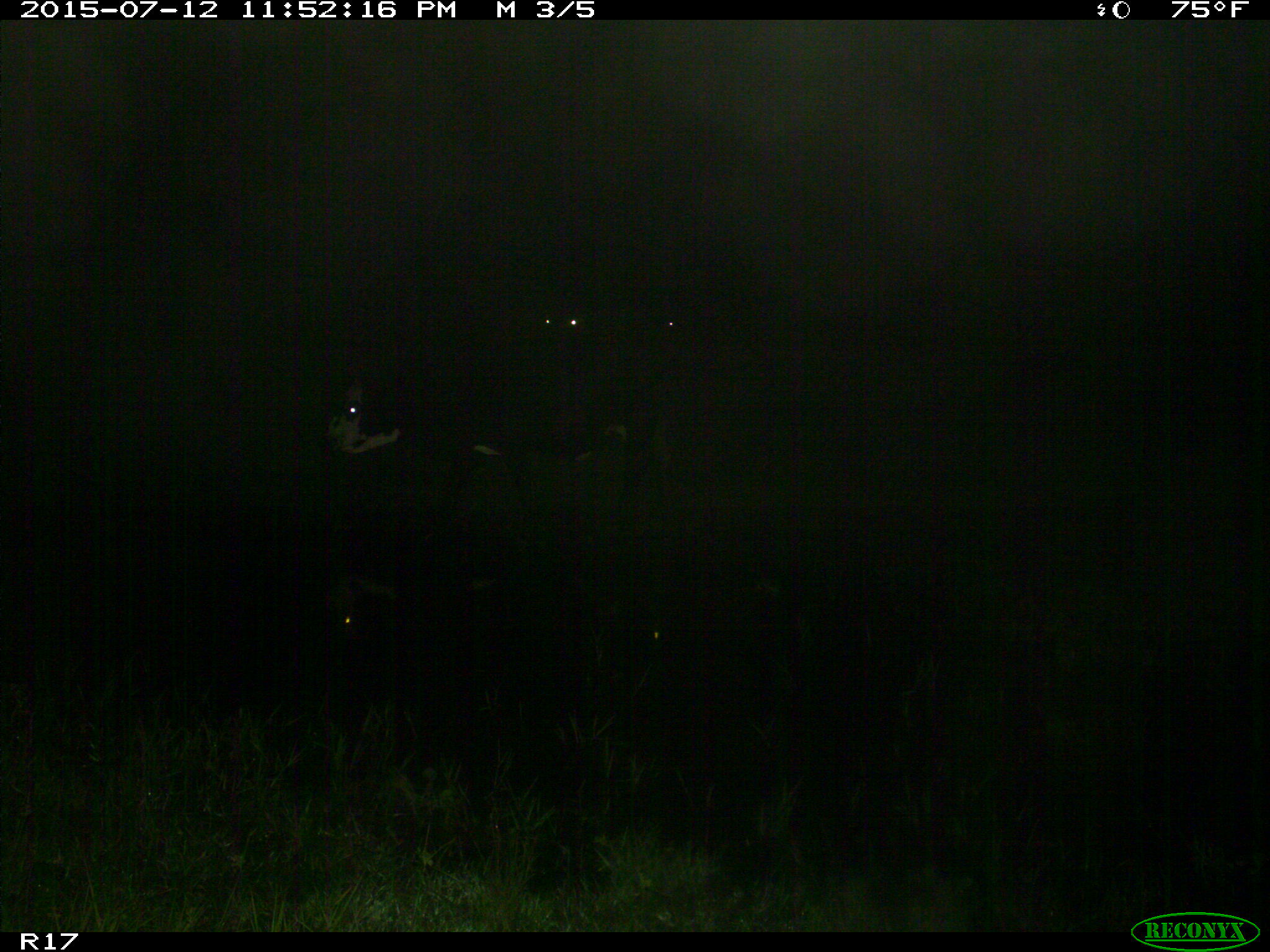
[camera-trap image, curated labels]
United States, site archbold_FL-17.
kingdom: Animalia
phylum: Chordata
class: Mammalia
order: Artiodactyla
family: Bovidae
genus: Bos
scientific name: Bos taurus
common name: domestic cow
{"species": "Bos taurus (domestic cow)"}